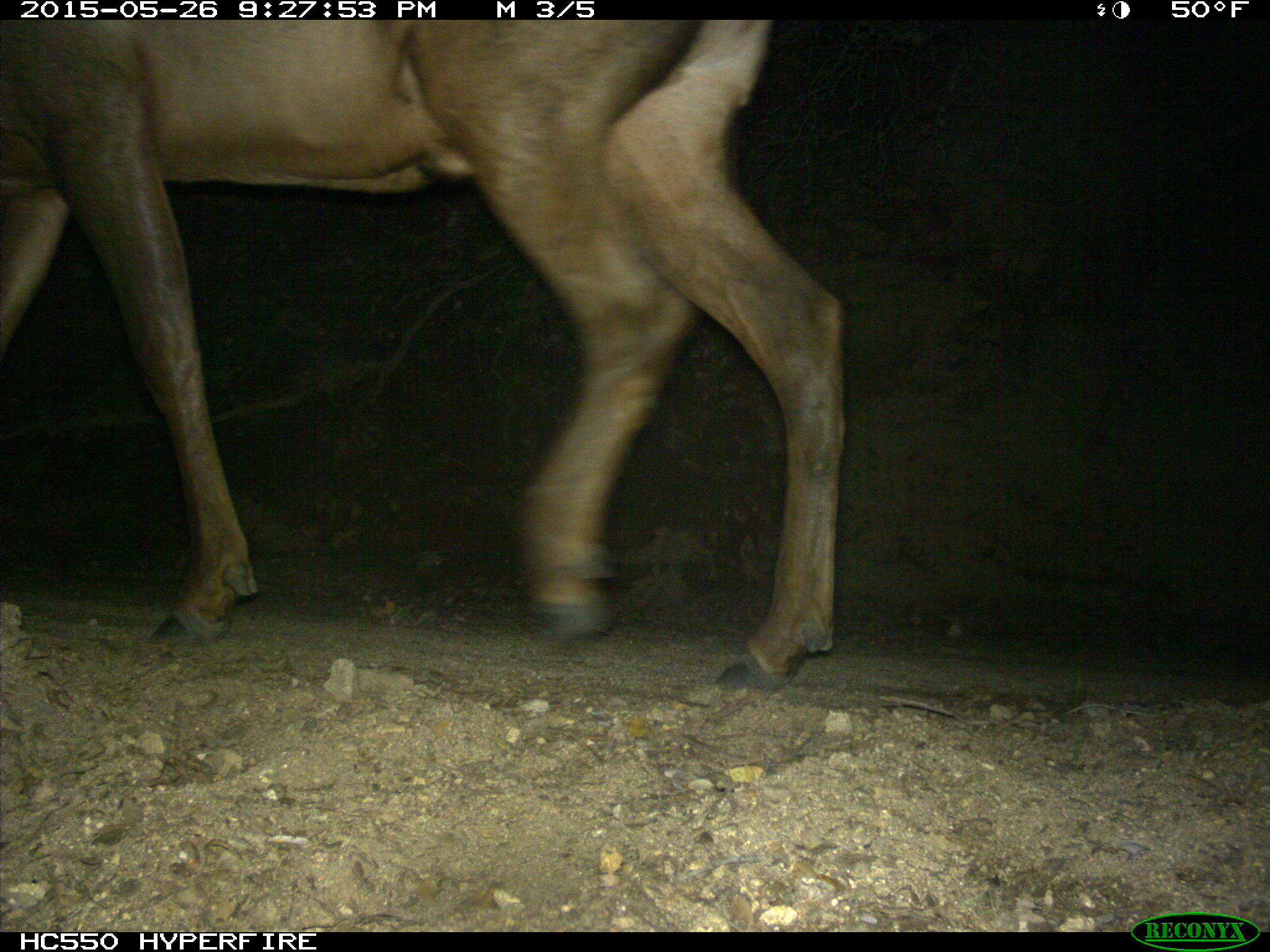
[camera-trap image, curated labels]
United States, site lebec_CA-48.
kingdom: Animalia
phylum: Chordata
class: Mammalia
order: Artiodactyla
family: Cervidae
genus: Cervus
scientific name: Cervus canadensis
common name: elk